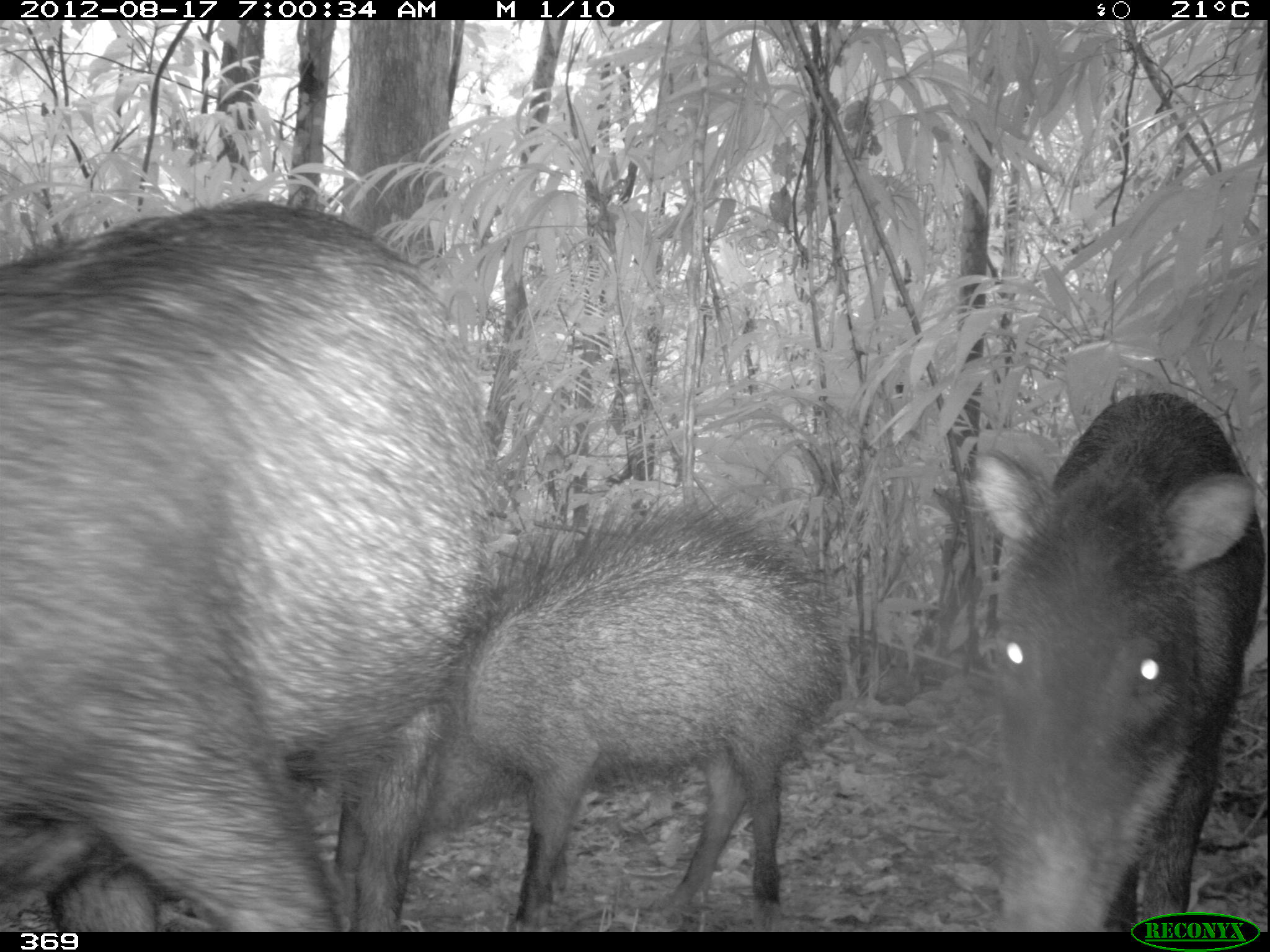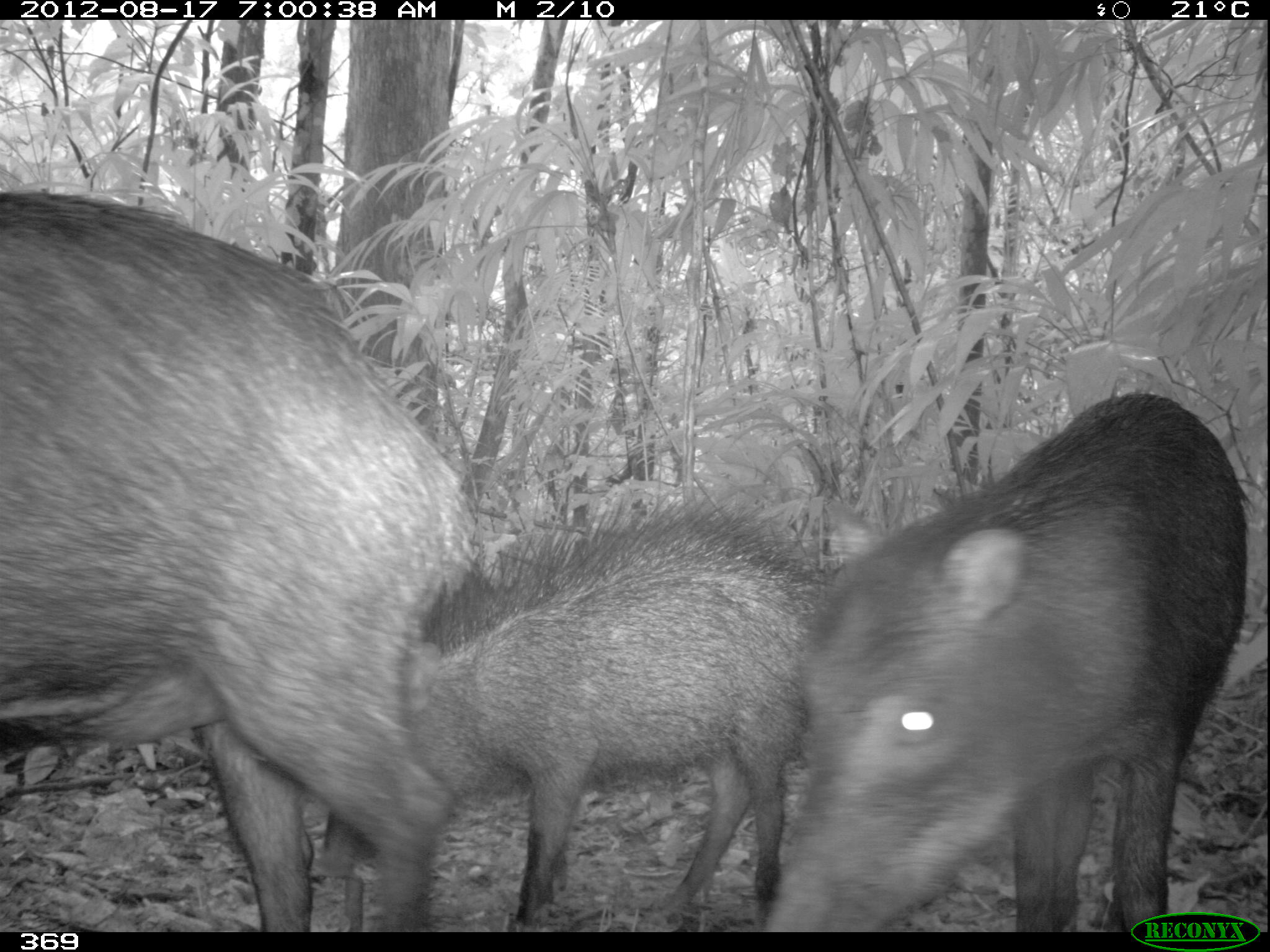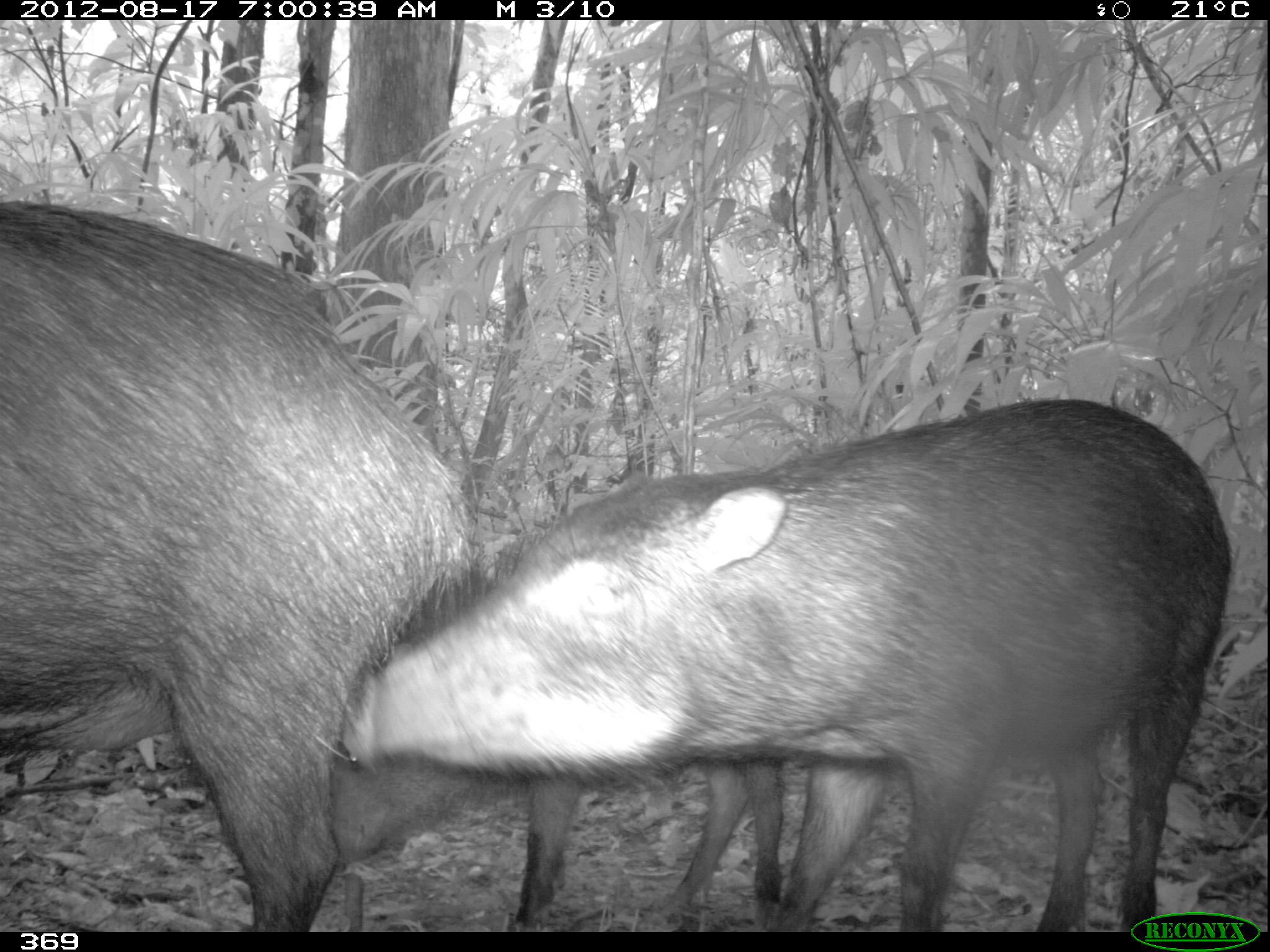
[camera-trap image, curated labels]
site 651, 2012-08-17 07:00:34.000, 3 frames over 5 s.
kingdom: Animalia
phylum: Chordata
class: Mammalia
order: Artiodactyla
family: Tayassuidae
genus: Tayassu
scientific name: Tayassu pecari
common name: white-lipped peccary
Tayassu pecari (white-lipped peccary).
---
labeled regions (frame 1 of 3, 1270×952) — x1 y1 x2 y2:
tayassu pecari: 1 199 497 926; 328 510 843 928; 963 391 1261 929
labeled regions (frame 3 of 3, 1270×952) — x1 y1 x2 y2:
tayassu pecari: 335 398 1233 927; 0 196 480 925; 330 753 785 922